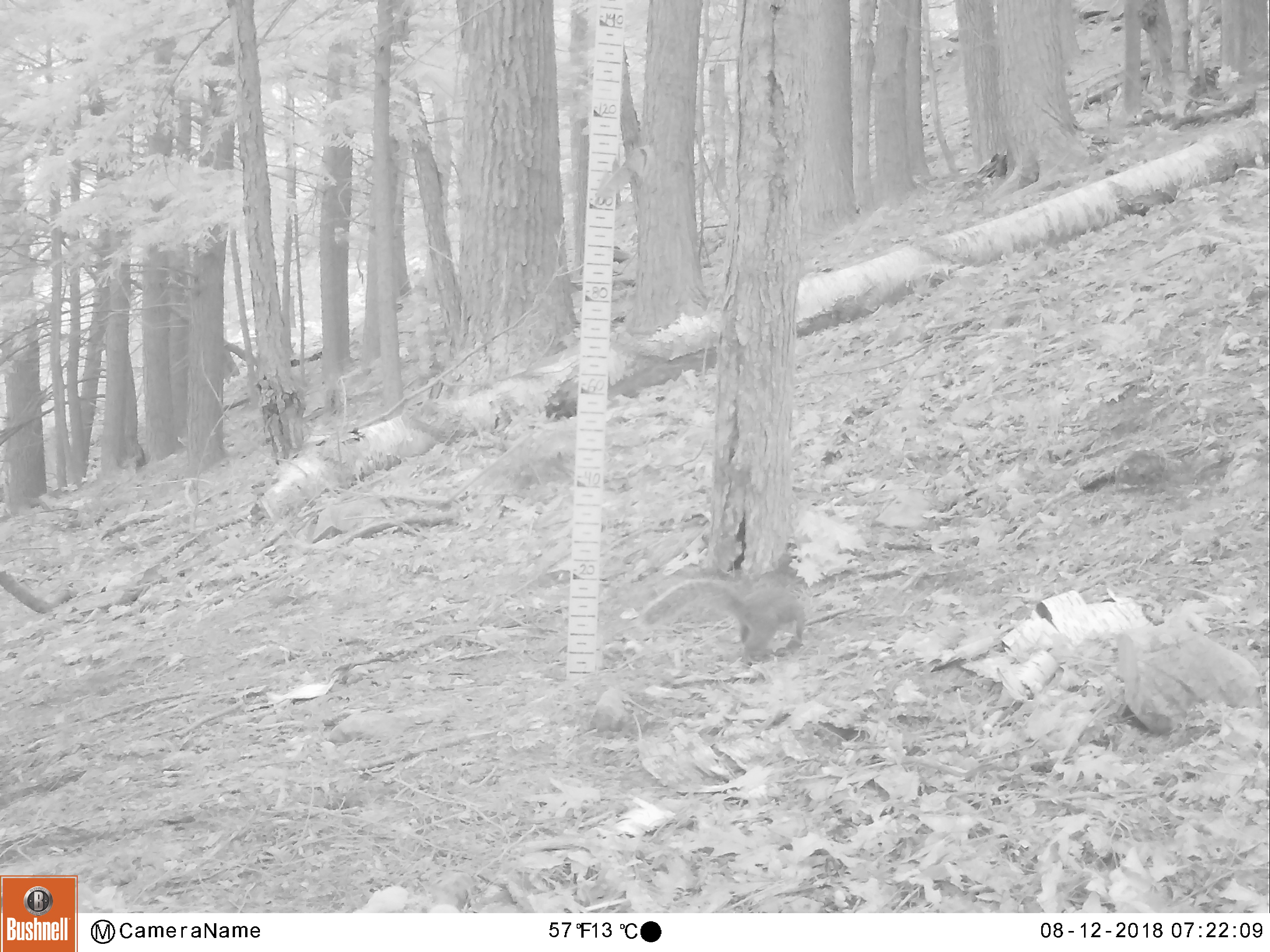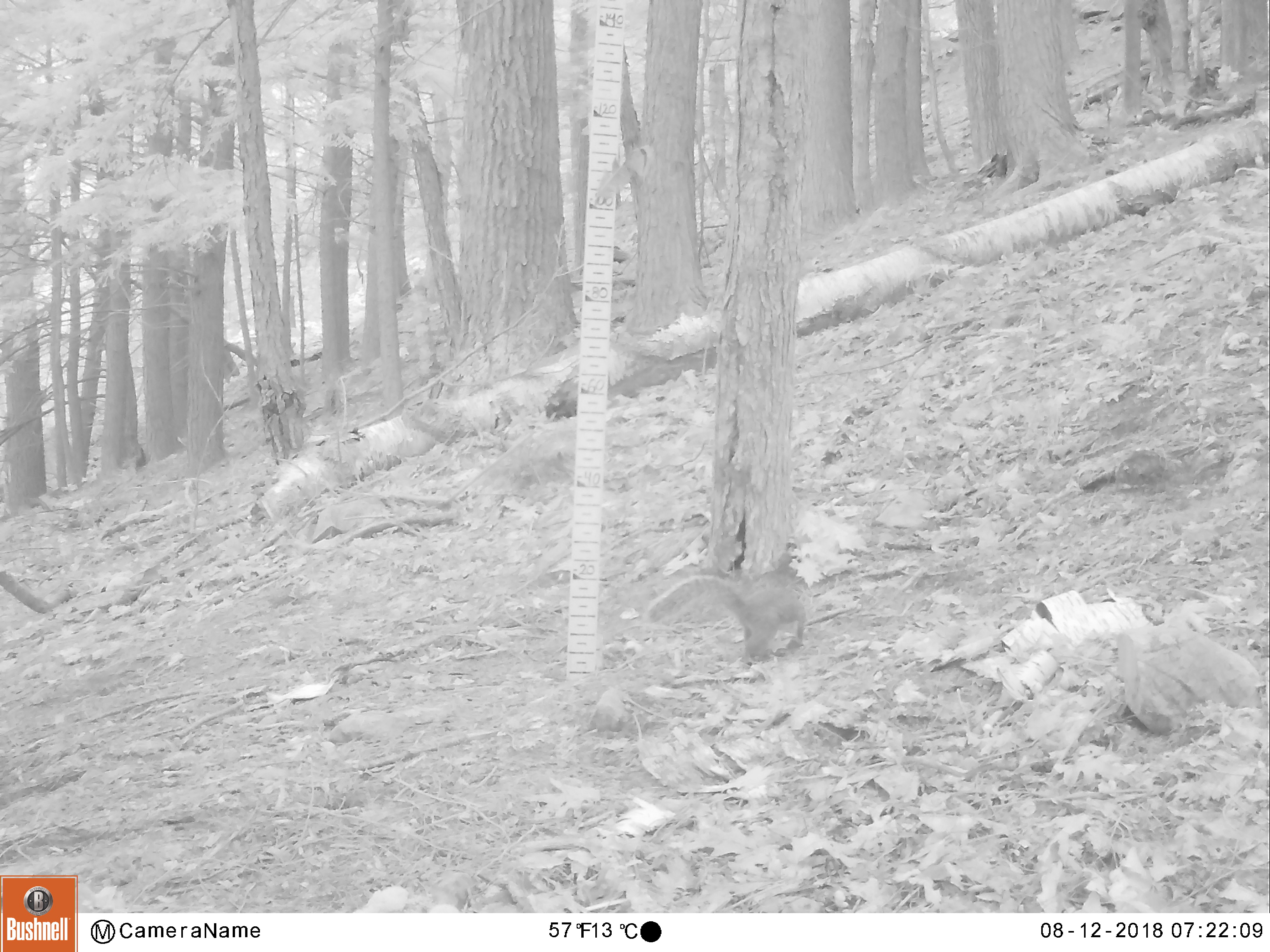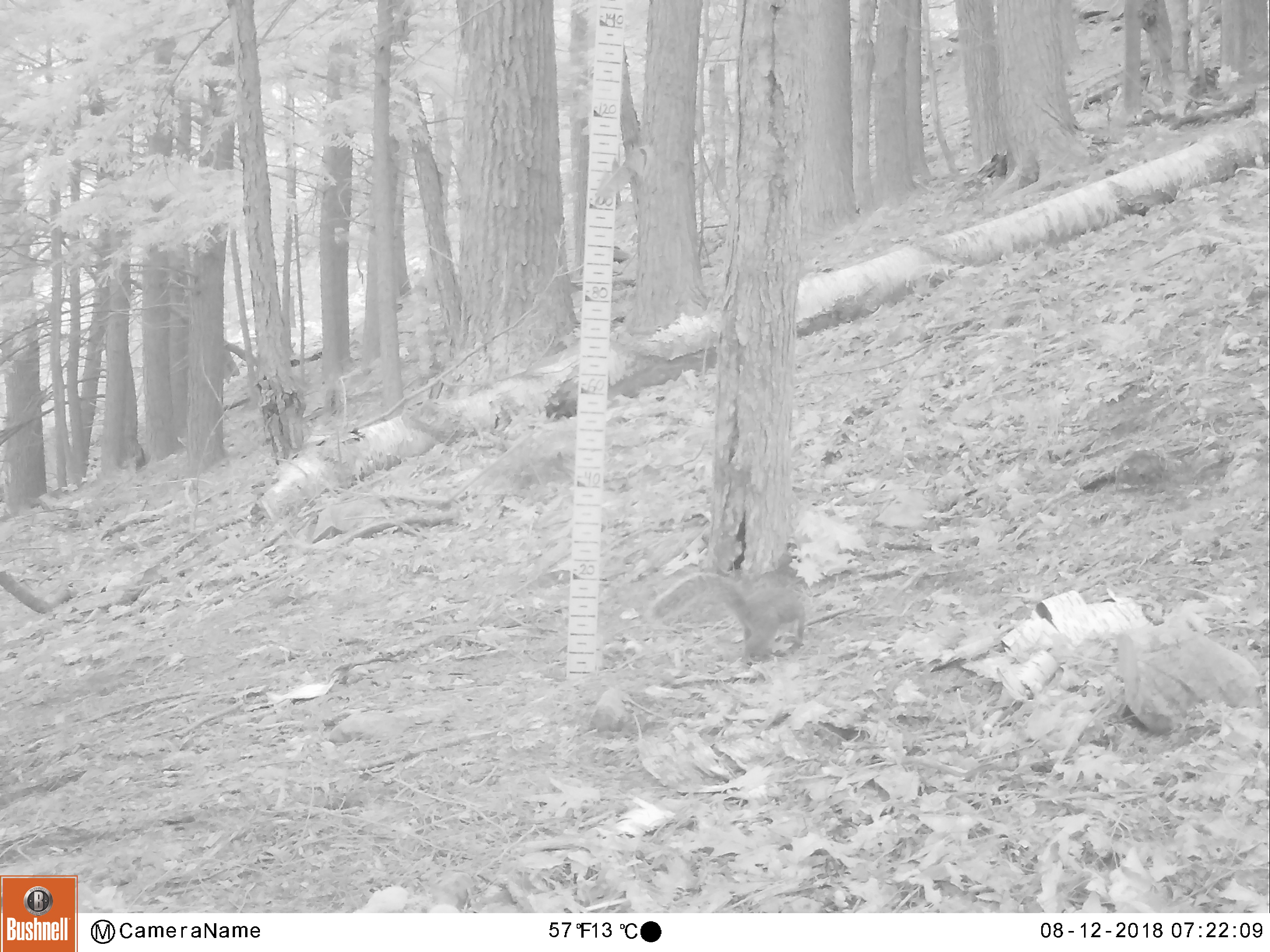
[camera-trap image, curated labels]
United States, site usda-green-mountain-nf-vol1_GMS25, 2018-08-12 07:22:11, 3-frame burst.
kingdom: Animalia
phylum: Chordata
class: Mammalia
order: Rodentia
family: Sciuridae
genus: Sciurus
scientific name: Sciurus carolinensis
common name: gray squirrel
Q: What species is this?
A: Gray squirrel (Sciurus carolinensis).